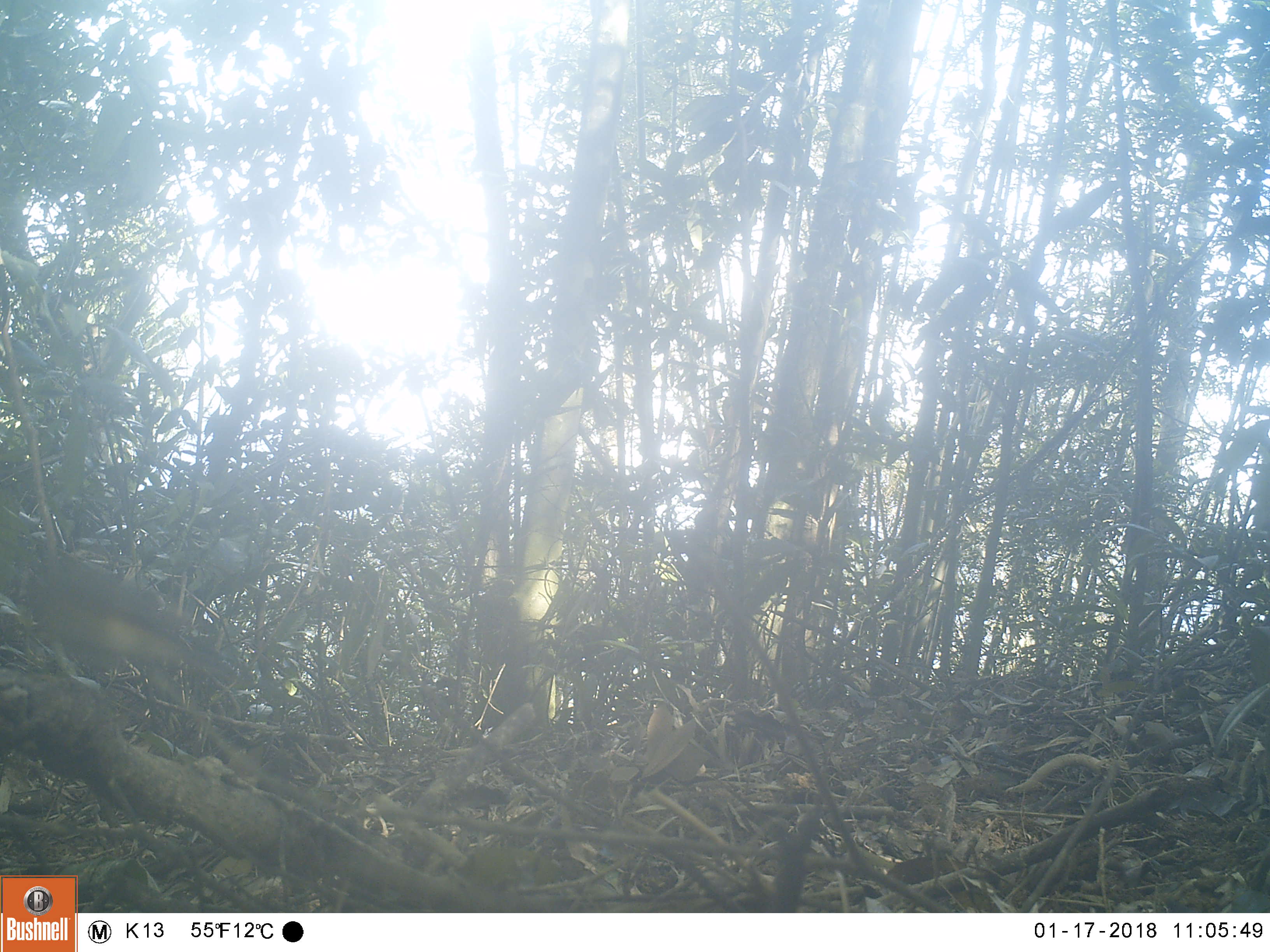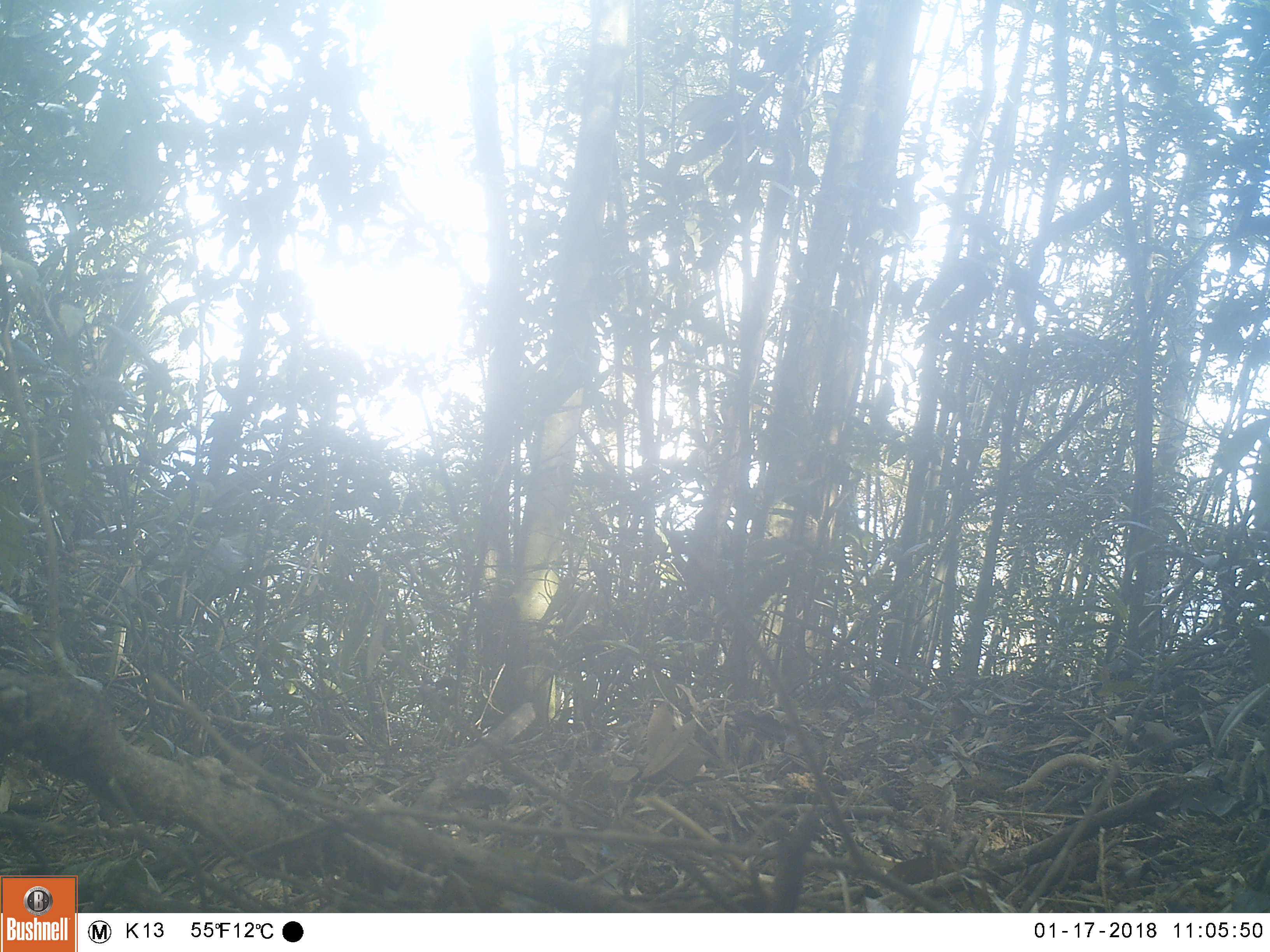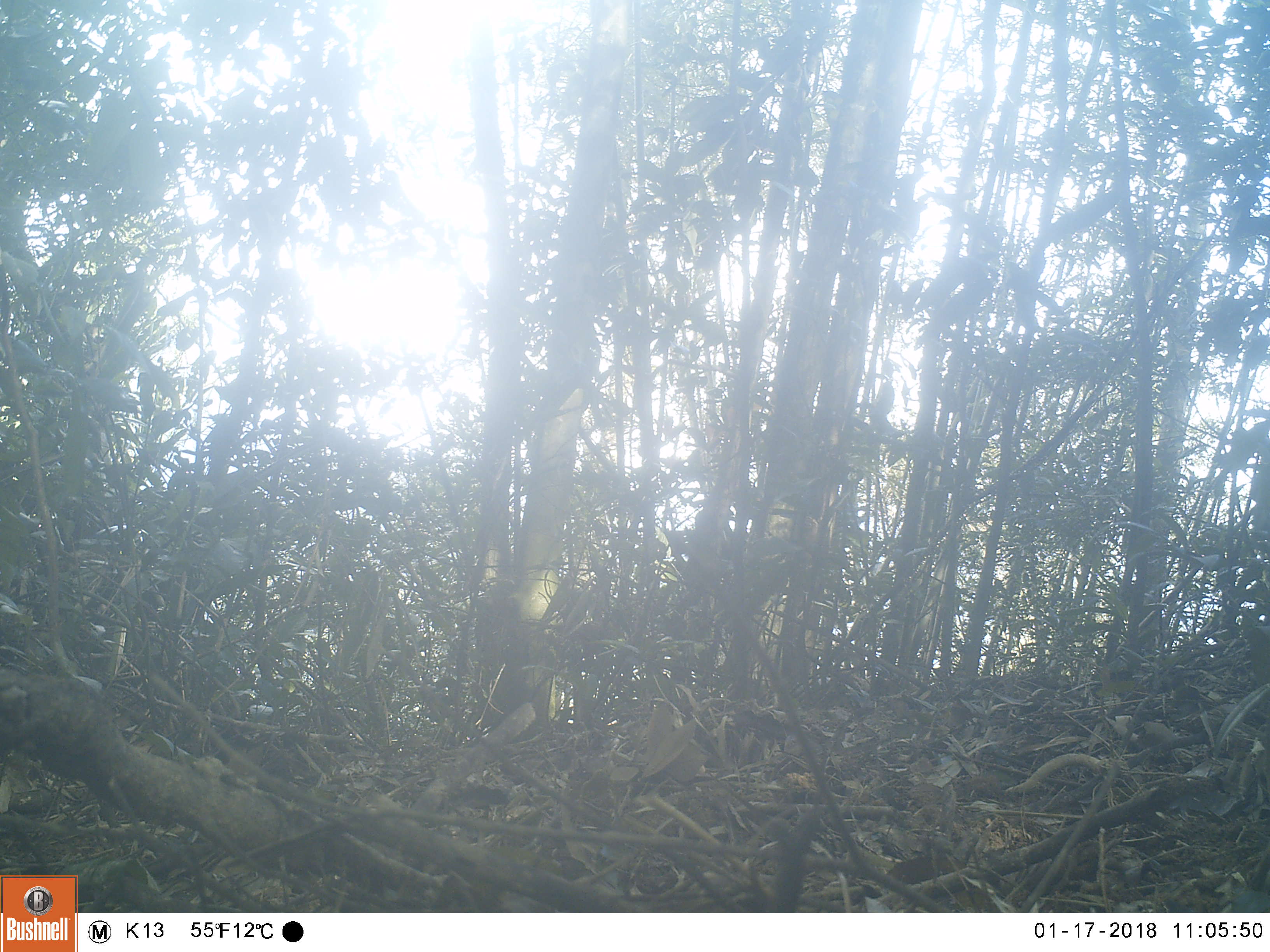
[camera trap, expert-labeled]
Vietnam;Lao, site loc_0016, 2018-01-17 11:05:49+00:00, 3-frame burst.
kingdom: Animalia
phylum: Chordata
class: Aves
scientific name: Aves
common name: bird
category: unidentified bird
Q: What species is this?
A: Unidentified bird (bird) (Aves).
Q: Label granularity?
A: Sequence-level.